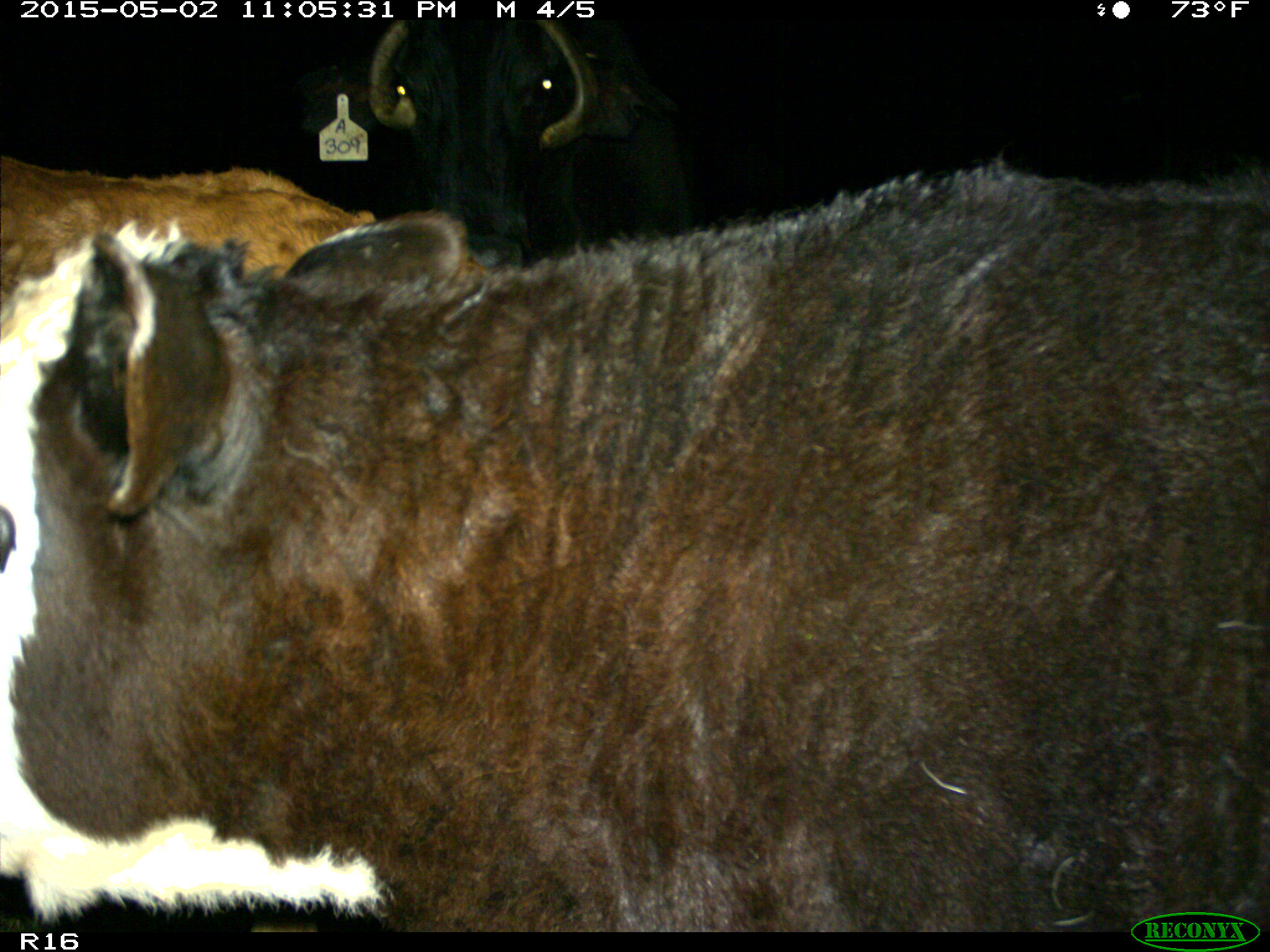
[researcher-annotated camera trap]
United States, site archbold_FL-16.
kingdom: Animalia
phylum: Chordata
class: Mammalia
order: Artiodactyla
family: Bovidae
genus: Bos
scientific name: Bos taurus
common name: domestic cow